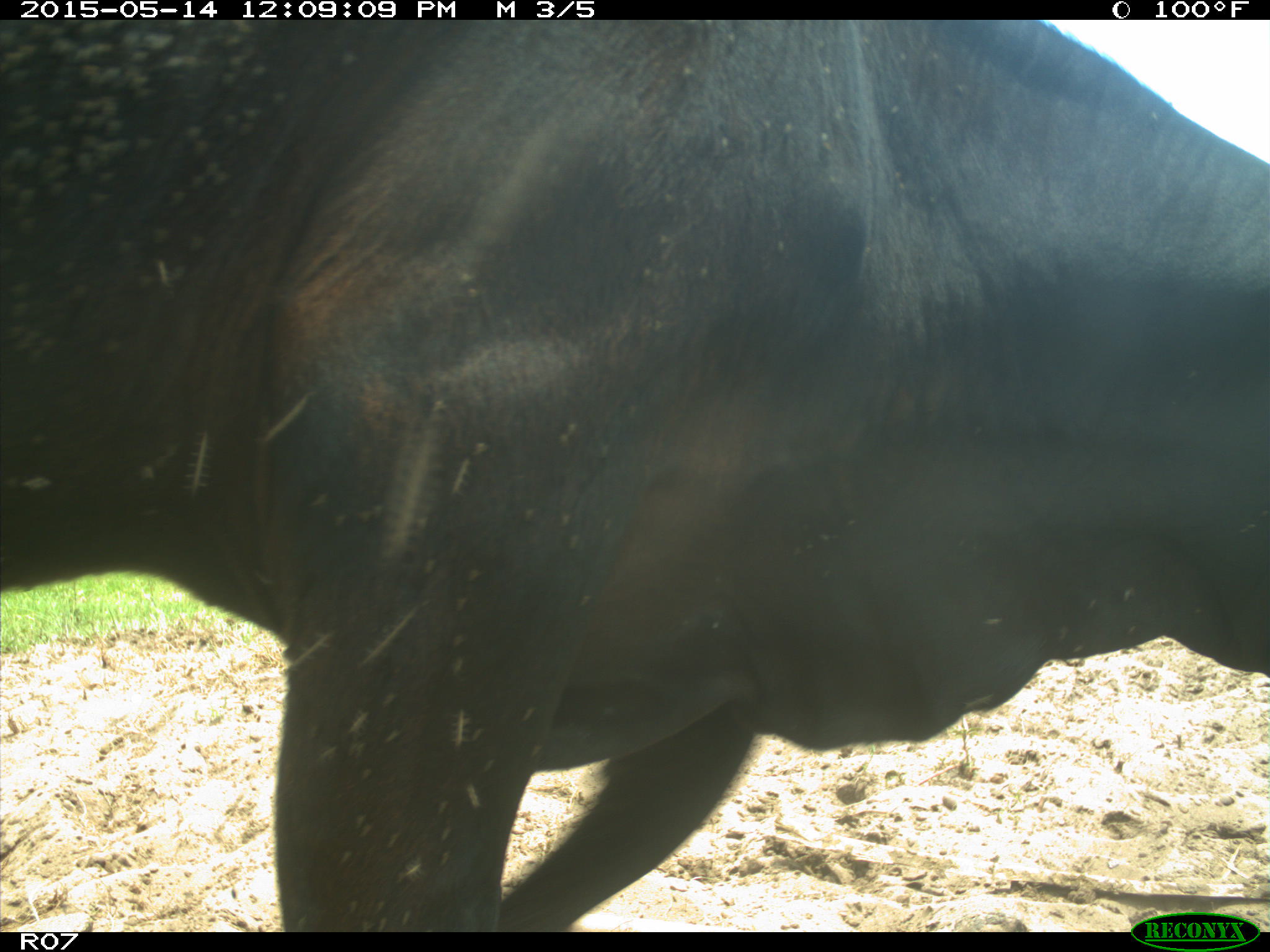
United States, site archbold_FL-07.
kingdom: Animalia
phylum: Chordata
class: Mammalia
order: Artiodactyla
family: Bovidae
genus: Bos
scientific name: Bos taurus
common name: domestic cow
Bos taurus (domestic cow).